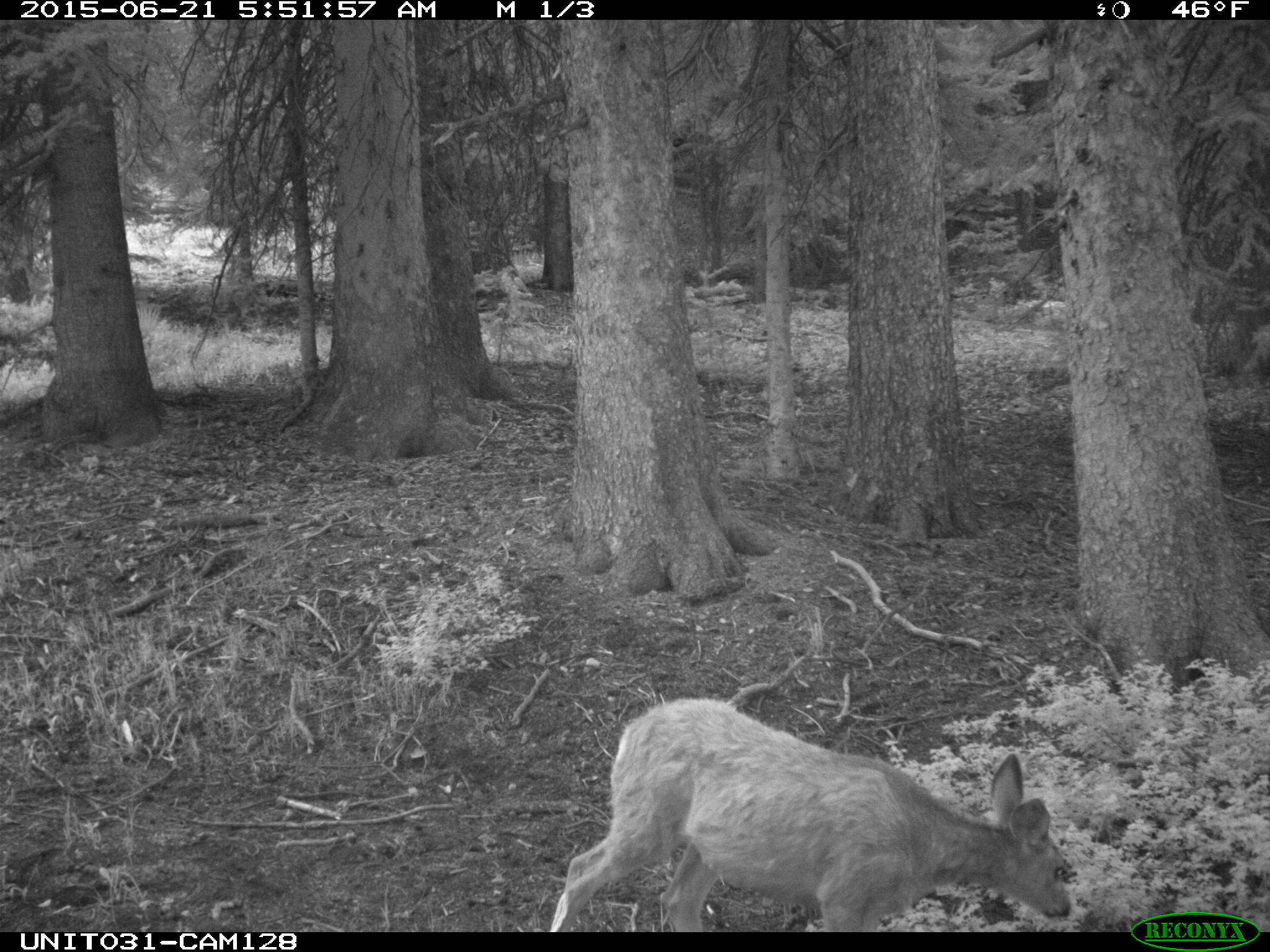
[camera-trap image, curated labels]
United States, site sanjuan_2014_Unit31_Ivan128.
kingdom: Animalia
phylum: Chordata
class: Mammalia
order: Artiodactyla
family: Cervidae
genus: Odocoileus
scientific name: Odocoileus hemionus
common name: mule deer